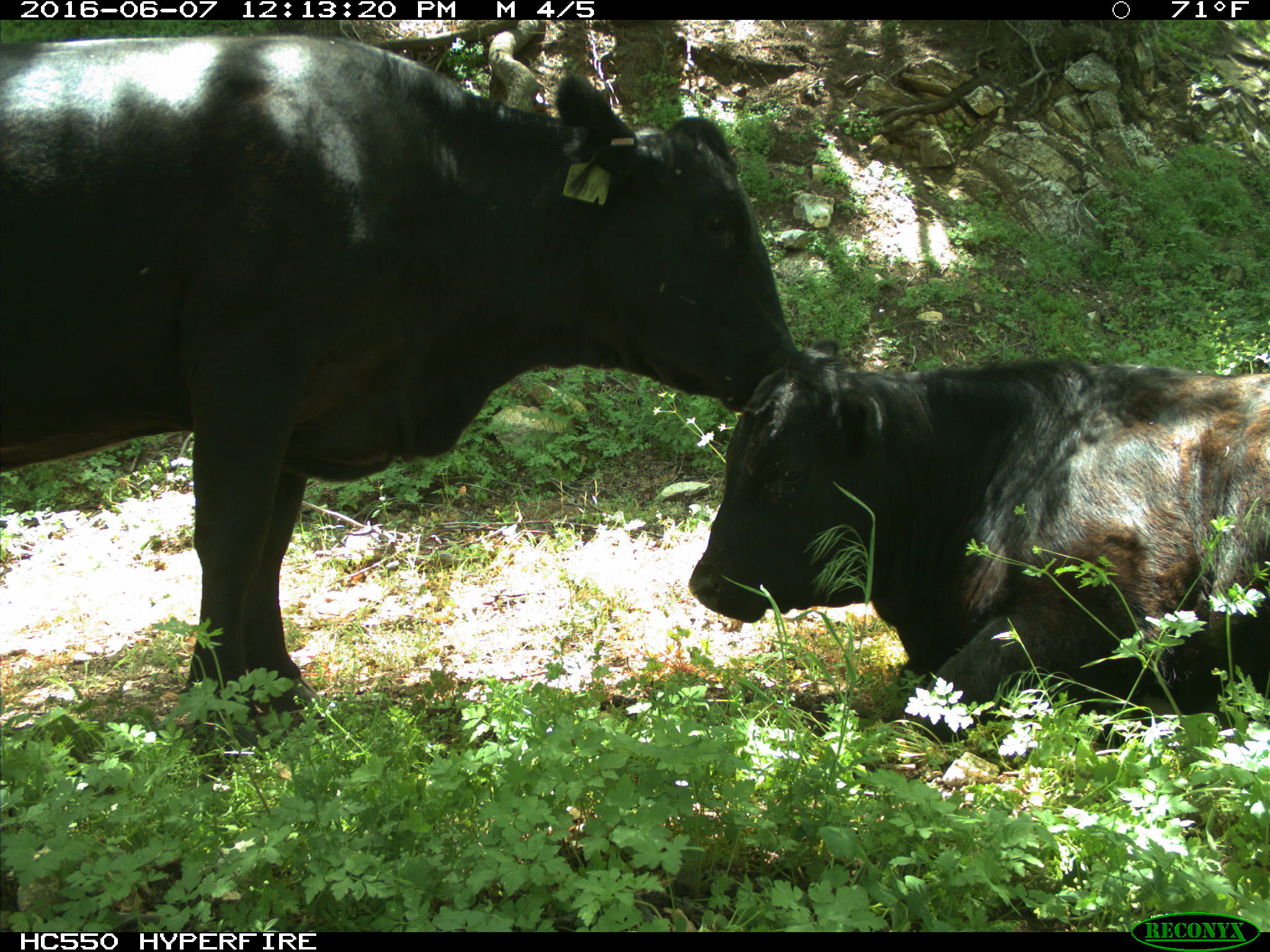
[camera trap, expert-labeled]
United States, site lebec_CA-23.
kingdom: Animalia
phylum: Chordata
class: Mammalia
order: Artiodactyla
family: Bovidae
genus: Bos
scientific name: Bos taurus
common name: domestic cow